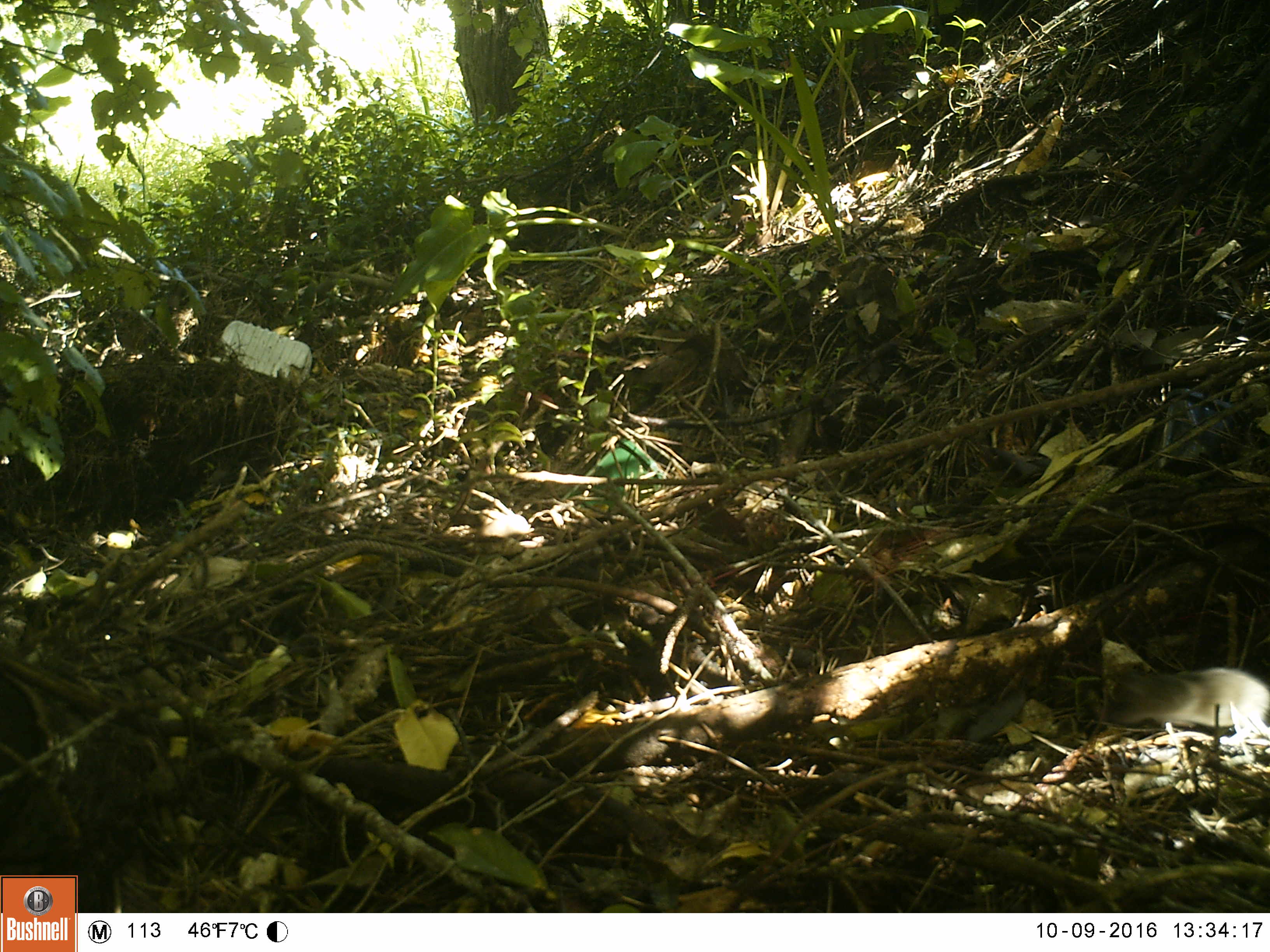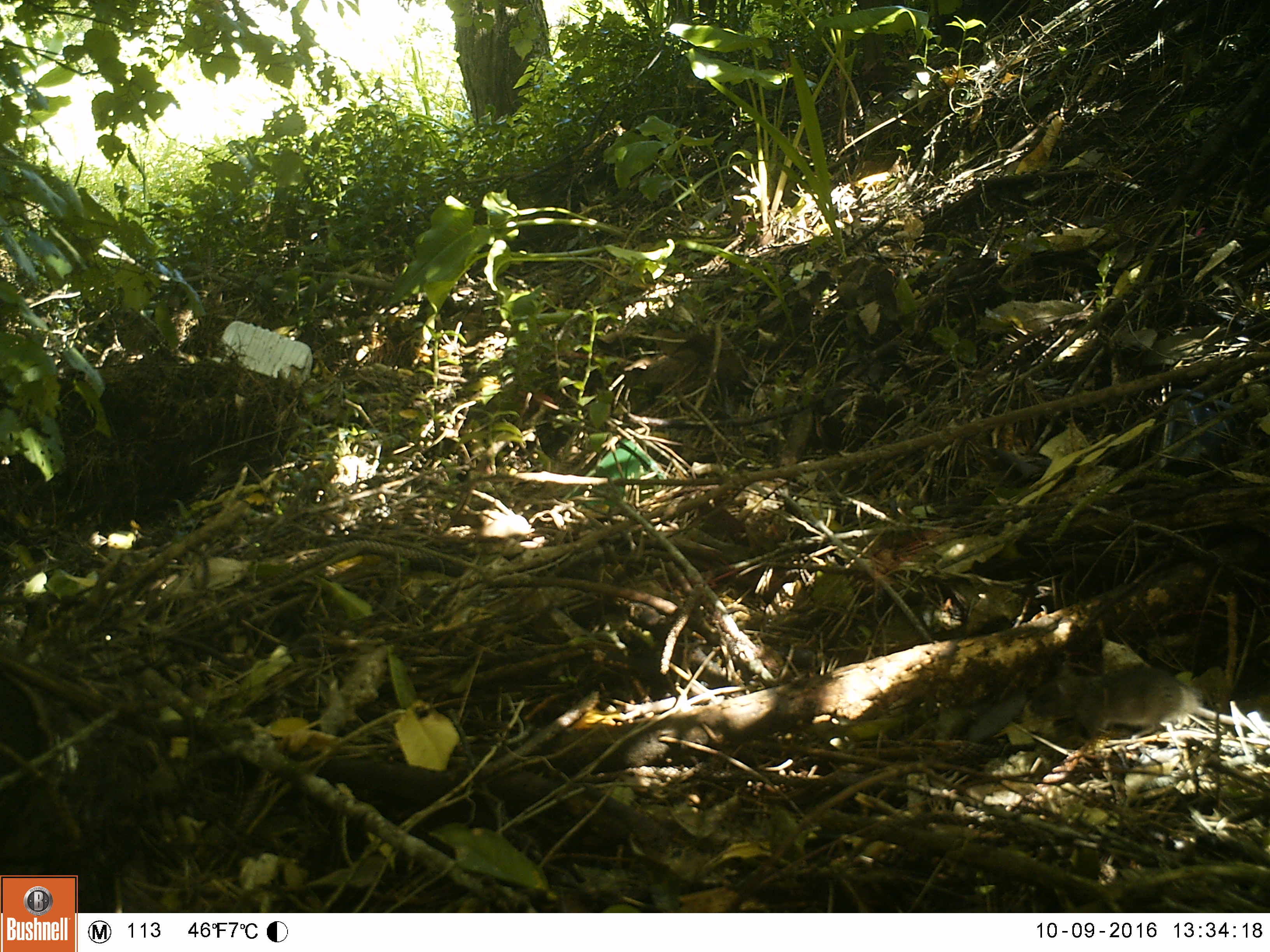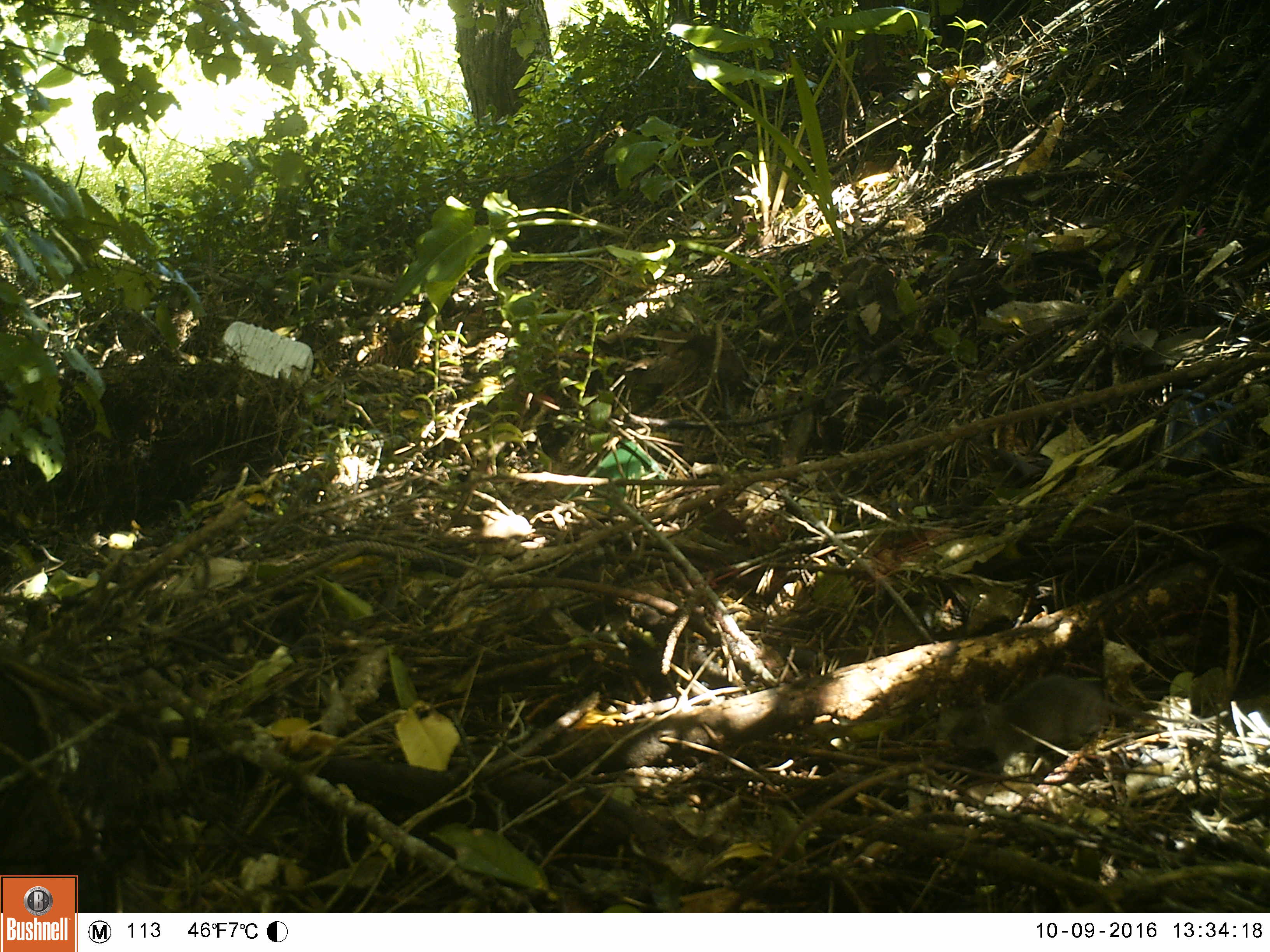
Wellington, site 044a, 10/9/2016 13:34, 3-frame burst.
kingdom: Animalia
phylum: Chordata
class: Mammalia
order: Rodentia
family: Muridae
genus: Mus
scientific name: Mus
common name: mouse